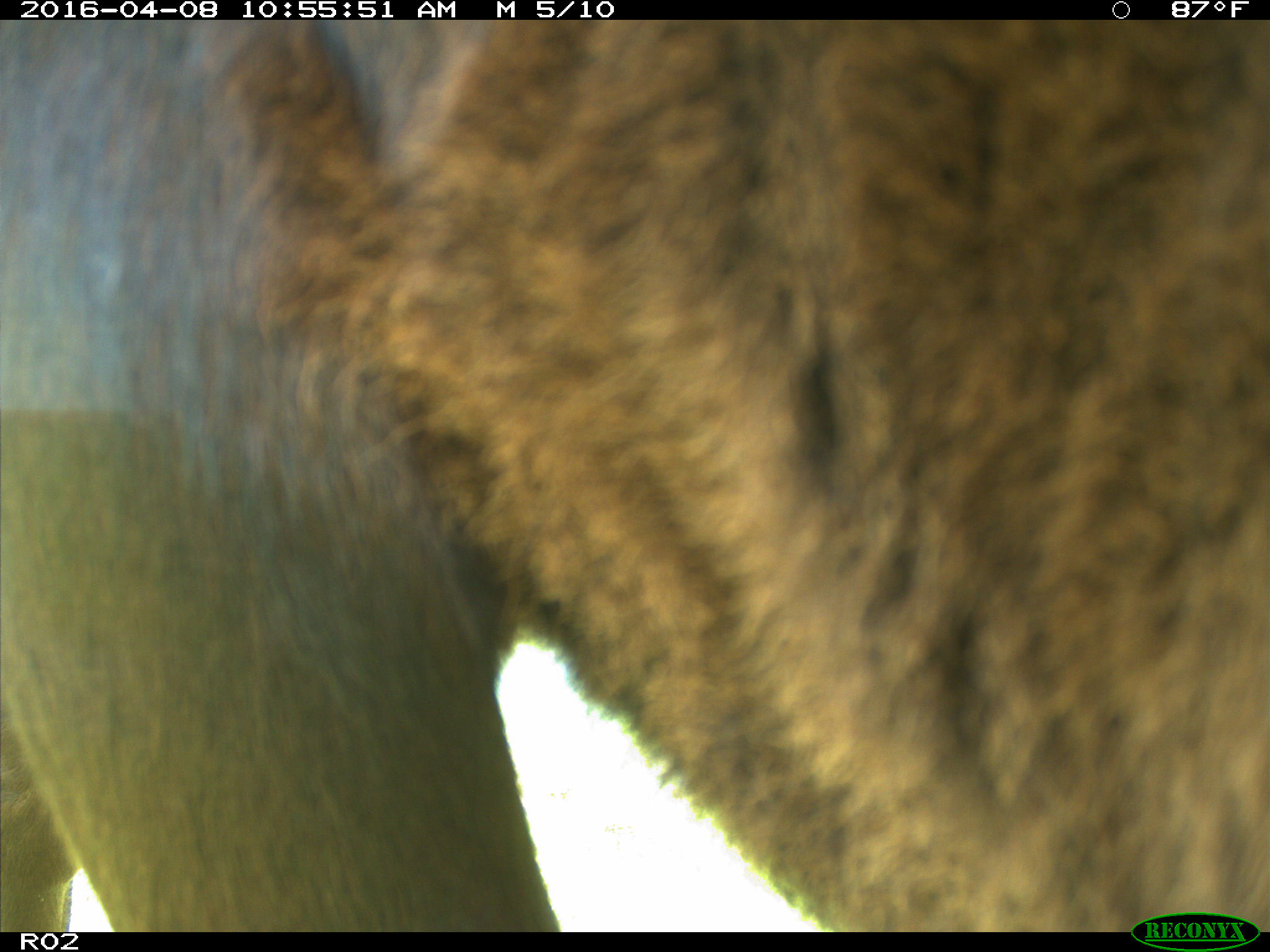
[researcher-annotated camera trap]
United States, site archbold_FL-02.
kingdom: Animalia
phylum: Chordata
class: Mammalia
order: Artiodactyla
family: Bovidae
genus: Bos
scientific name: Bos taurus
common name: domestic cow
Bos taurus (domestic cow).